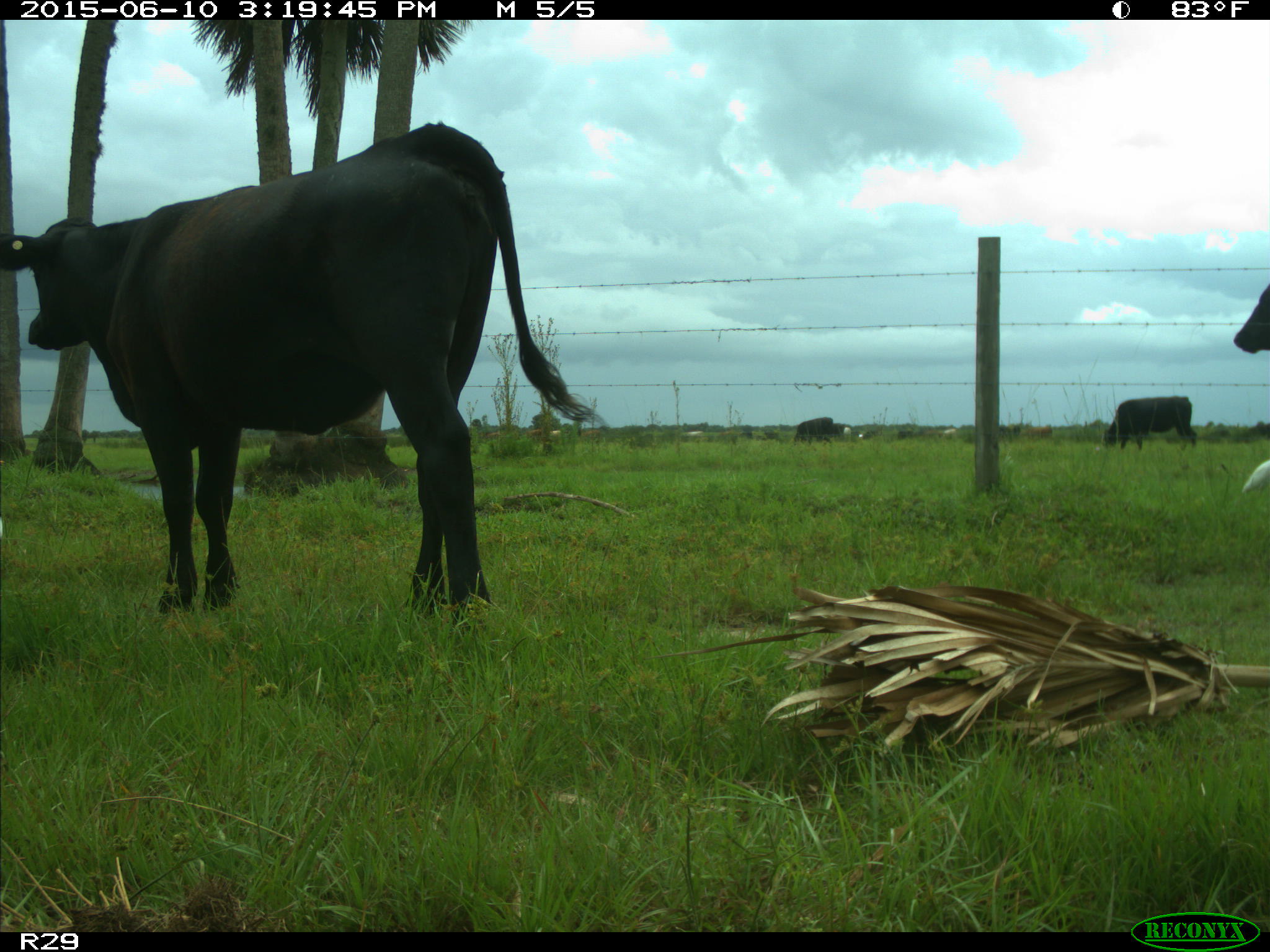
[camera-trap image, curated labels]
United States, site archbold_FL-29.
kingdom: Animalia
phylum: Chordata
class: Mammalia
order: Artiodactyla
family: Bovidae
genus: Bos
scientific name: Bos taurus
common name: domestic cow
Bos taurus (domestic cow).